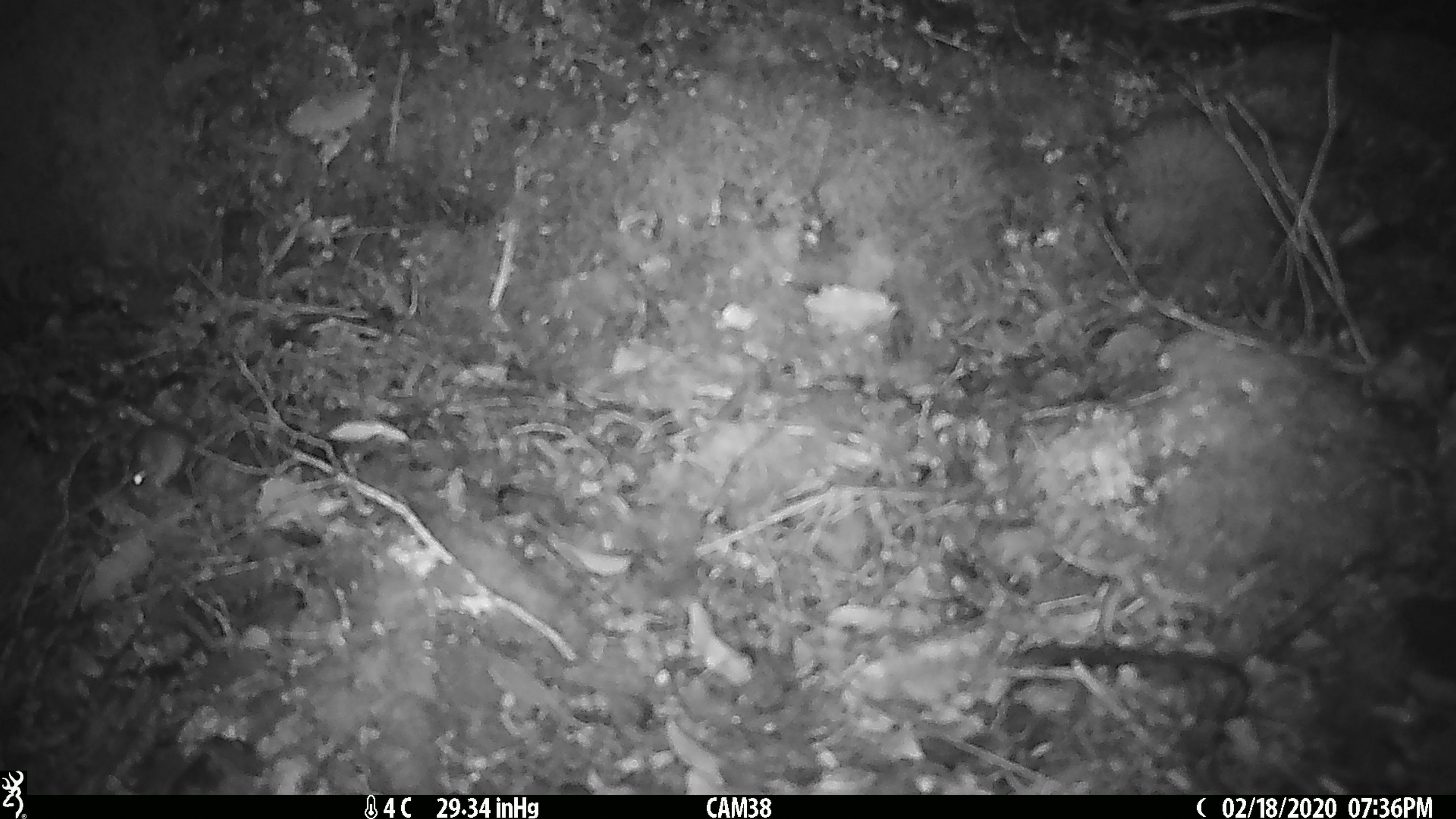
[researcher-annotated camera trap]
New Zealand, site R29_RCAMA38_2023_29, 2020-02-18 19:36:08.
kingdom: Animalia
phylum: Chordata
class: Mammalia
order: Rodentia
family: Muridae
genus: Mus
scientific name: Mus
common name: mouse